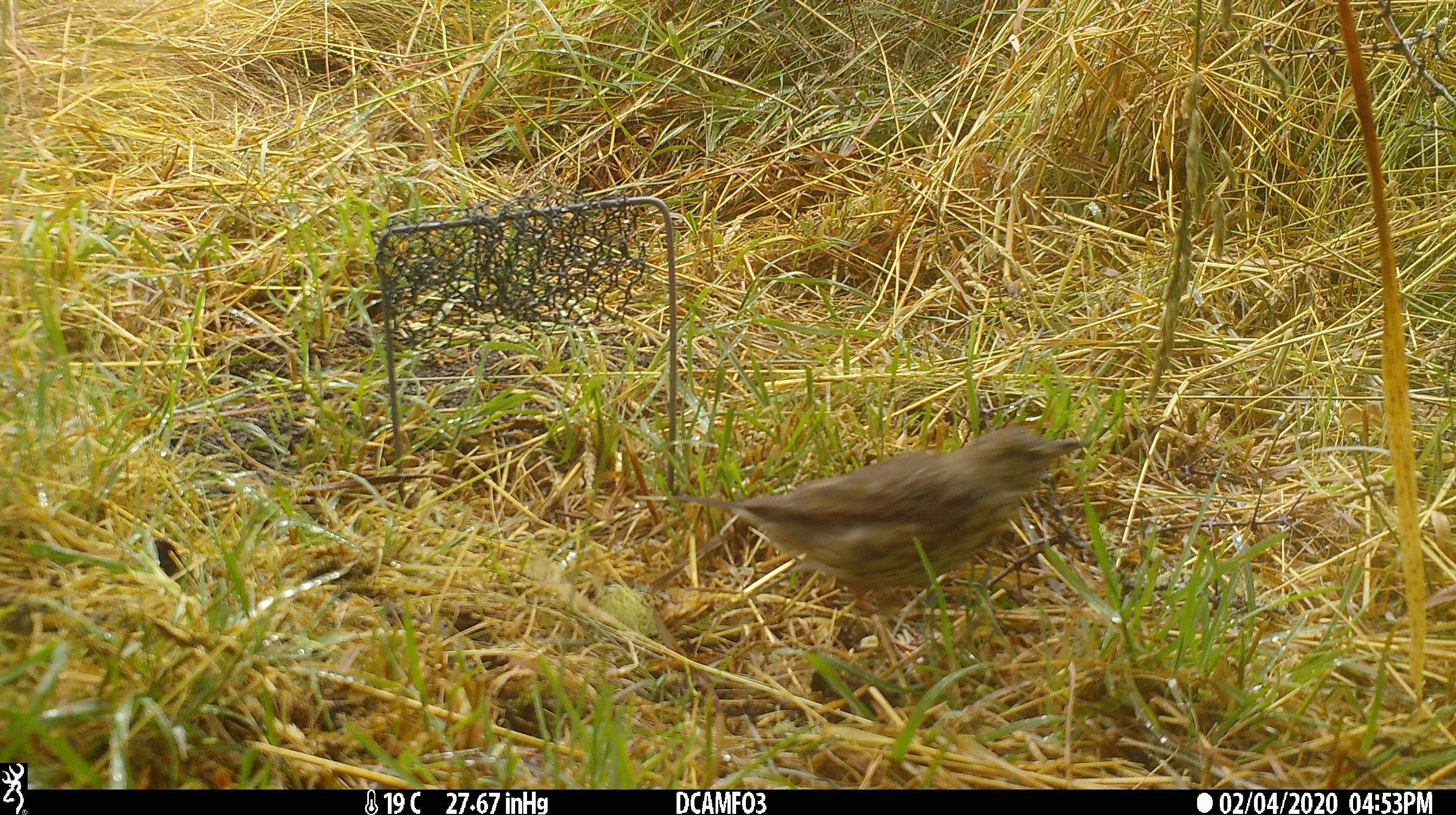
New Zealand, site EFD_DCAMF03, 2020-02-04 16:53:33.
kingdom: Animalia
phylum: Chordata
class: Aves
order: Passeriformes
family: Turdidae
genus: Turdus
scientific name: Turdus philomelos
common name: song thrush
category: thrush